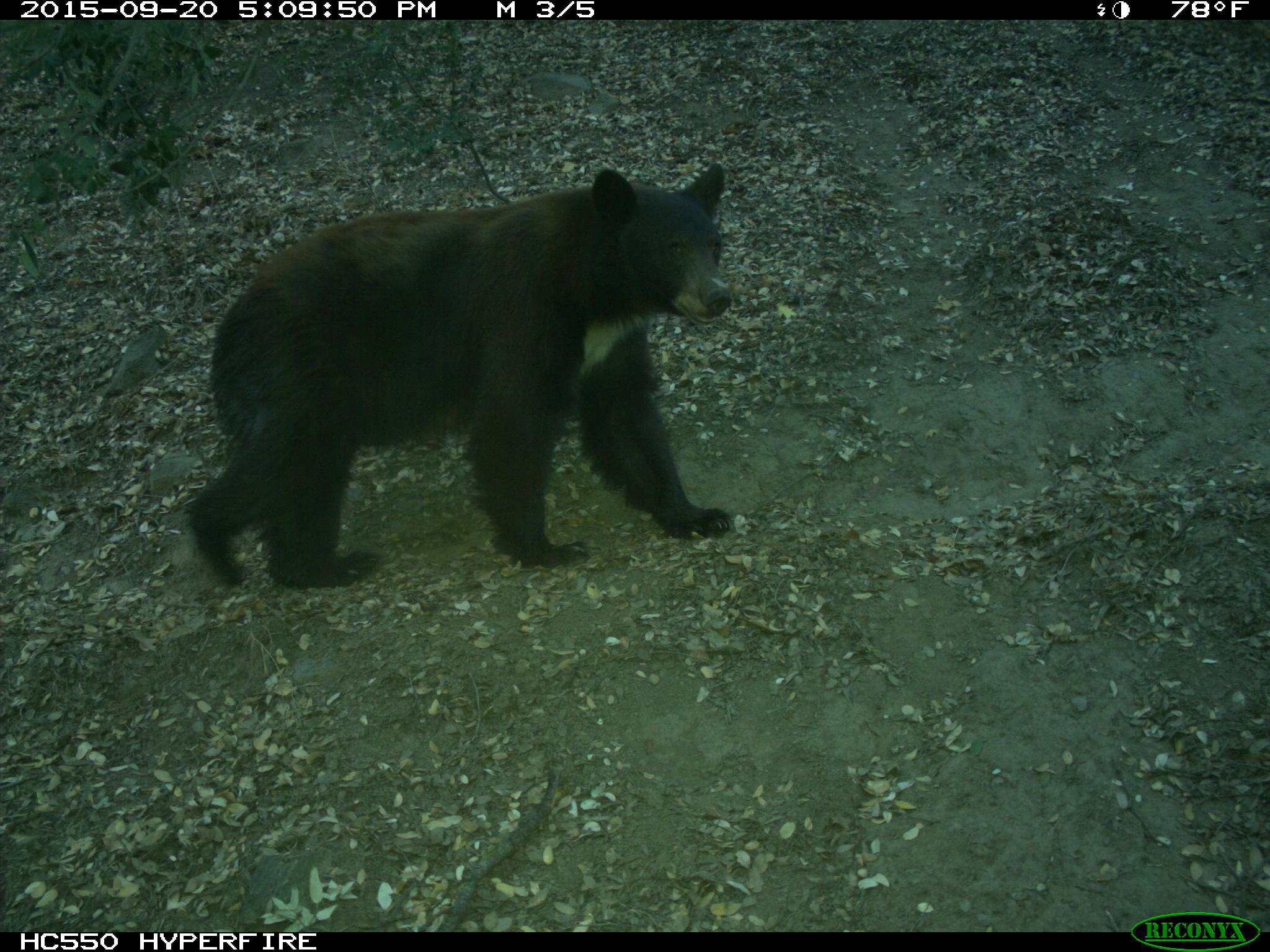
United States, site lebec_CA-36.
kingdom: Animalia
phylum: Chordata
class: Mammalia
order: Carnivora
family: Ursidae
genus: Ursus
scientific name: Ursus americanus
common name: american black bear